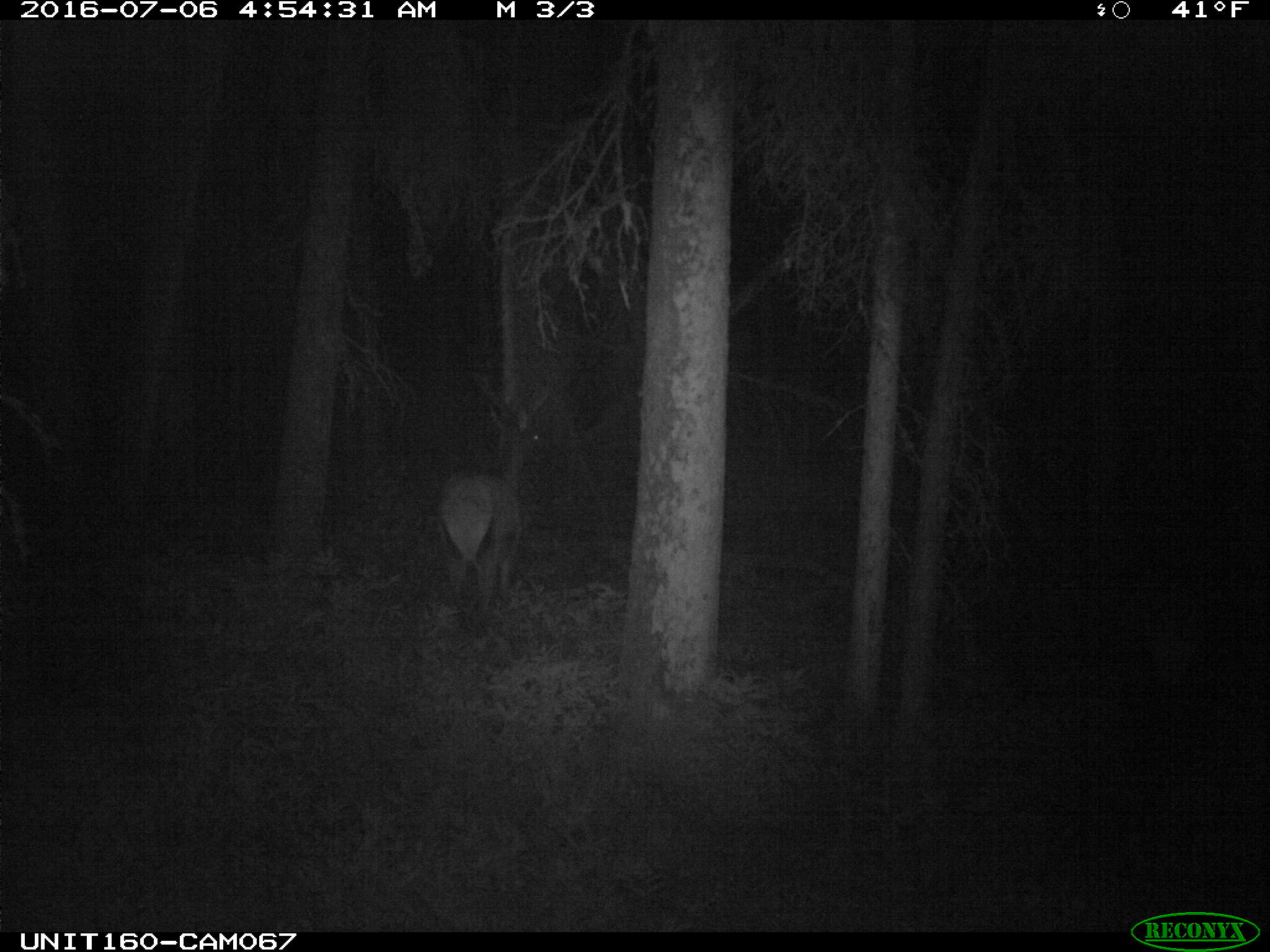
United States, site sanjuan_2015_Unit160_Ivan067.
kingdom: Animalia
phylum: Chordata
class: Mammalia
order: Artiodactyla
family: Cervidae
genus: Cervus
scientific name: Cervus elaphus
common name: red deer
Cervus elaphus (red deer).